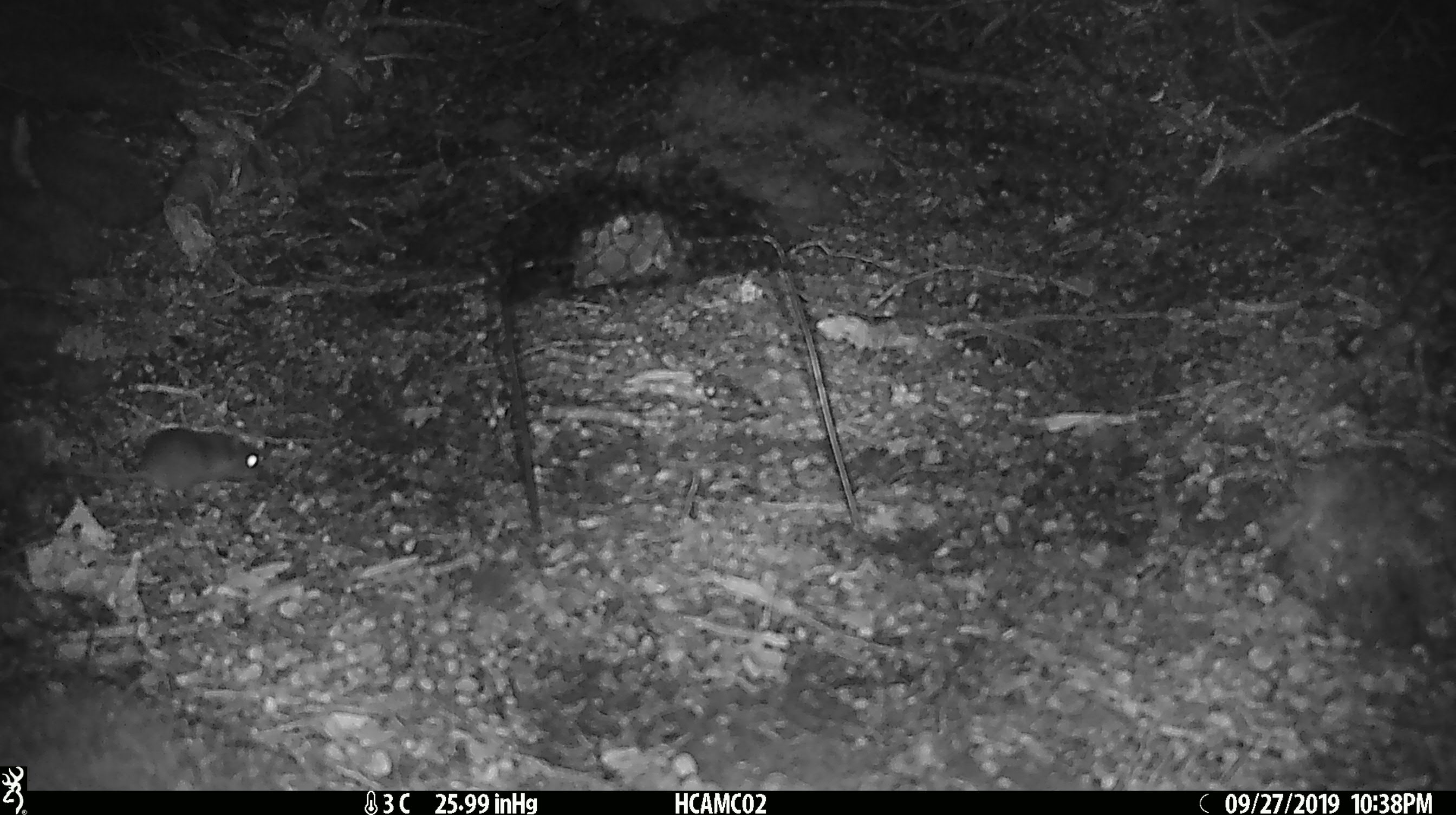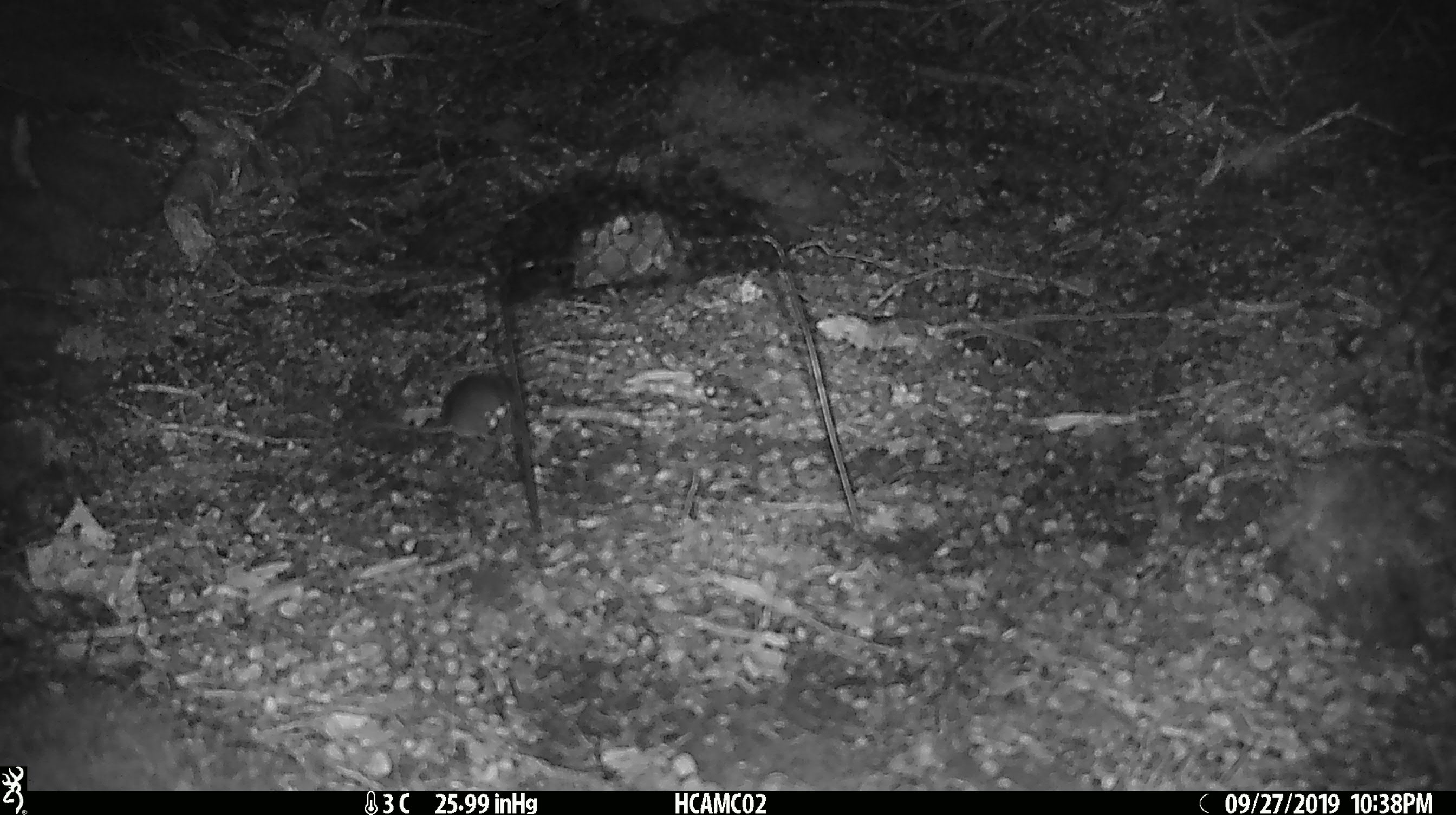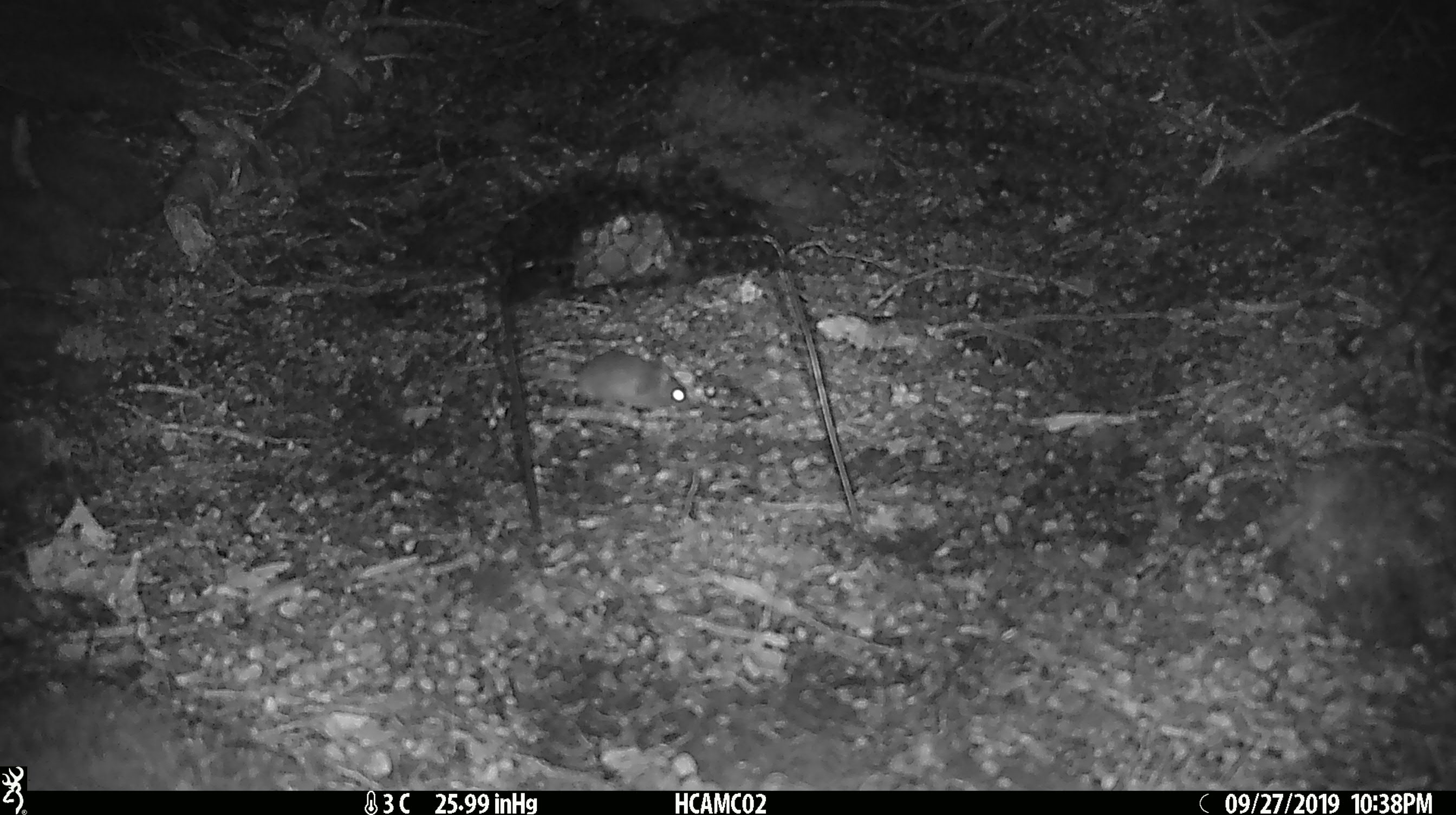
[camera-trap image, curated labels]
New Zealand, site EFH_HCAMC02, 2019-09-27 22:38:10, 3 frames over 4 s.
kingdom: Animalia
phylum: Chordata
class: Mammalia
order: Rodentia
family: Muridae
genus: Mus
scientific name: Mus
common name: mouse